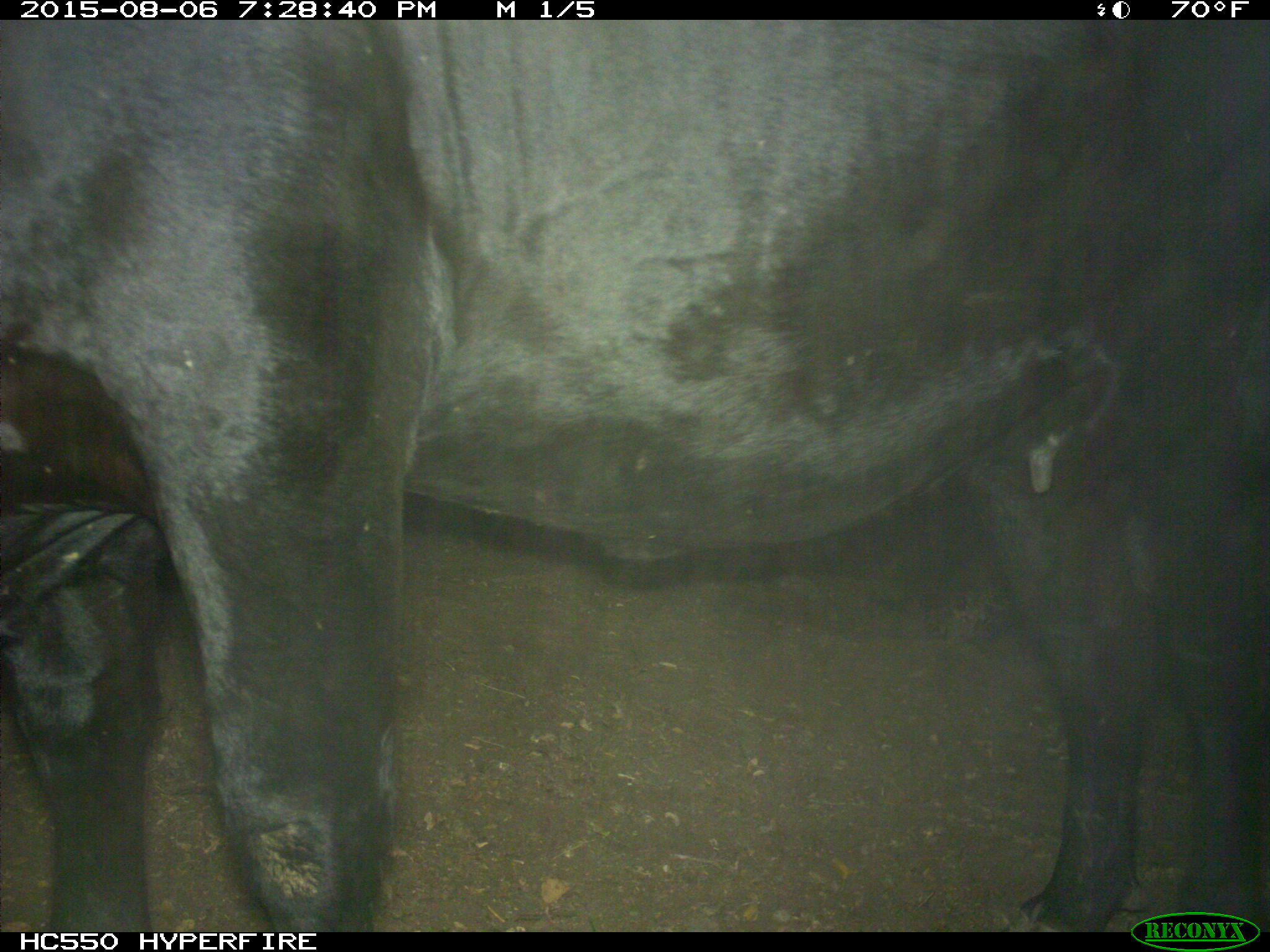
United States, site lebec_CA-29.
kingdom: Animalia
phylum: Chordata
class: Mammalia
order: Artiodactyla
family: Bovidae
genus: Bos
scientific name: Bos taurus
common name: domestic cow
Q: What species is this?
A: Bos taurus (domestic cow).